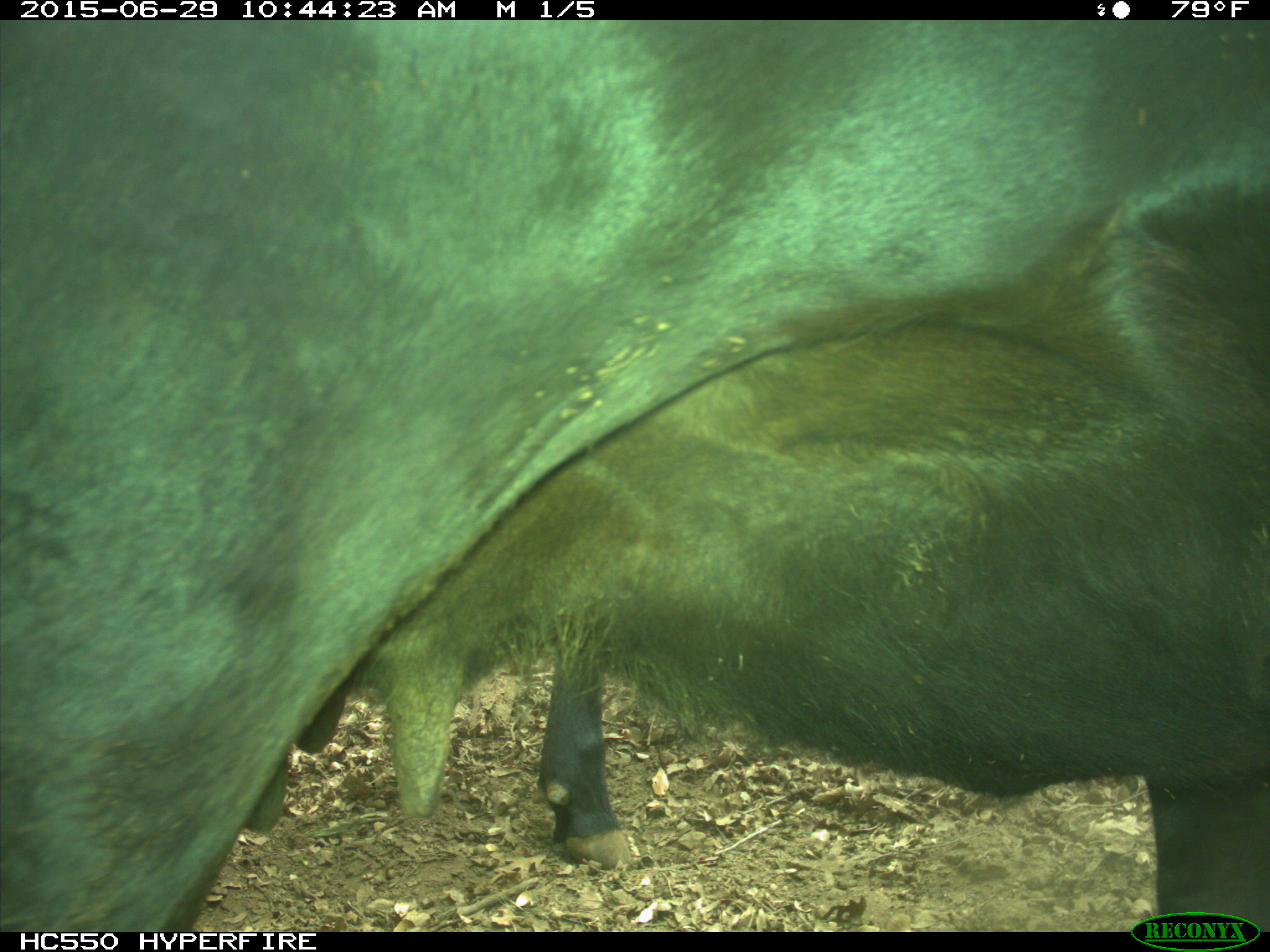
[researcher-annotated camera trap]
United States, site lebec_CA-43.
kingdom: Animalia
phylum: Chordata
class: Mammalia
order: Artiodactyla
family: Bovidae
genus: Bos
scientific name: Bos taurus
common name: domestic cow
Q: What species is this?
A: Bos taurus (domestic cow).